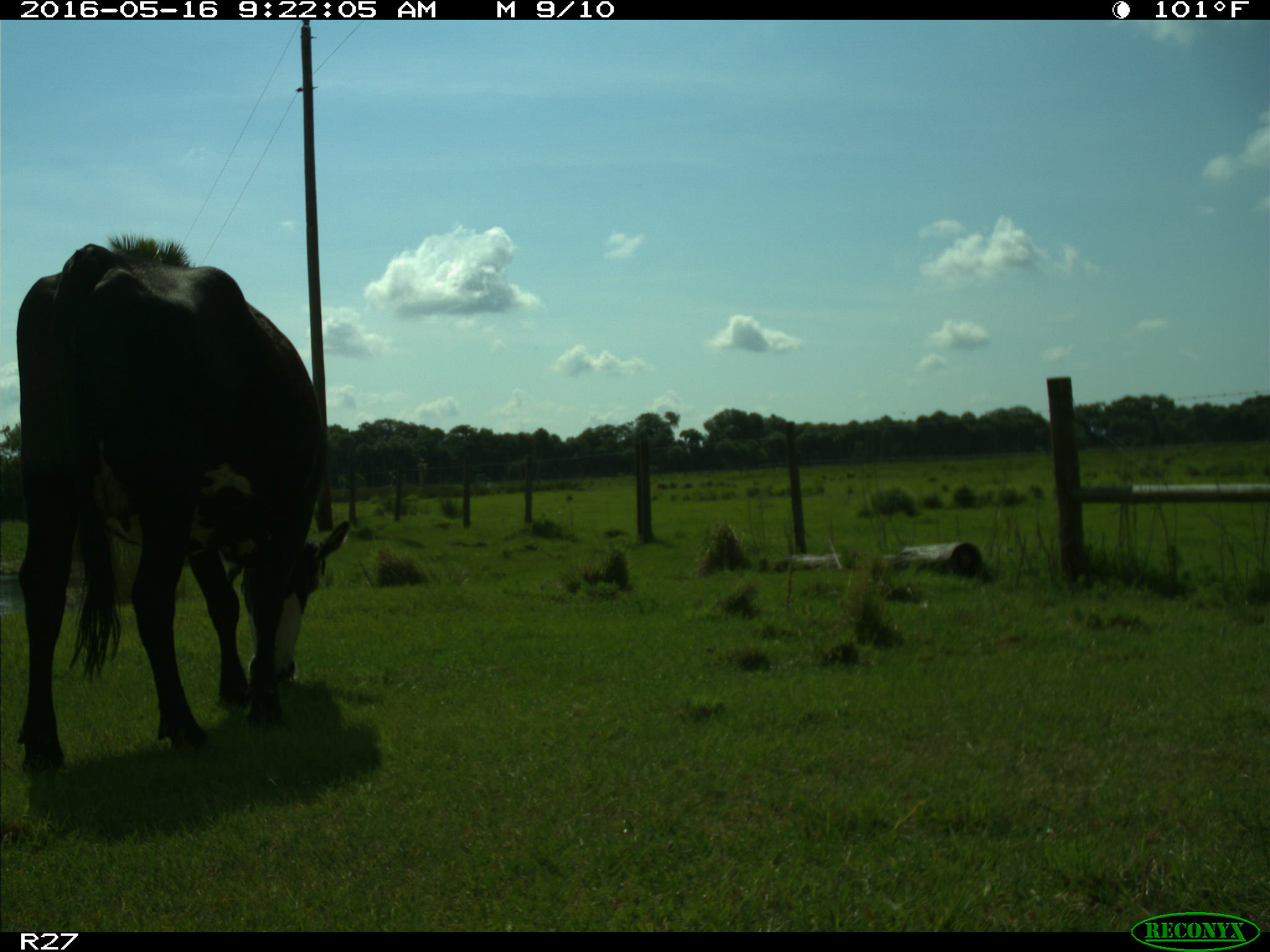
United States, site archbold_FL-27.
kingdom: Animalia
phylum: Chordata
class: Mammalia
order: Artiodactyla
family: Bovidae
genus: Bos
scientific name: Bos taurus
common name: domestic cow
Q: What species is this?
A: Bos taurus (domestic cow).